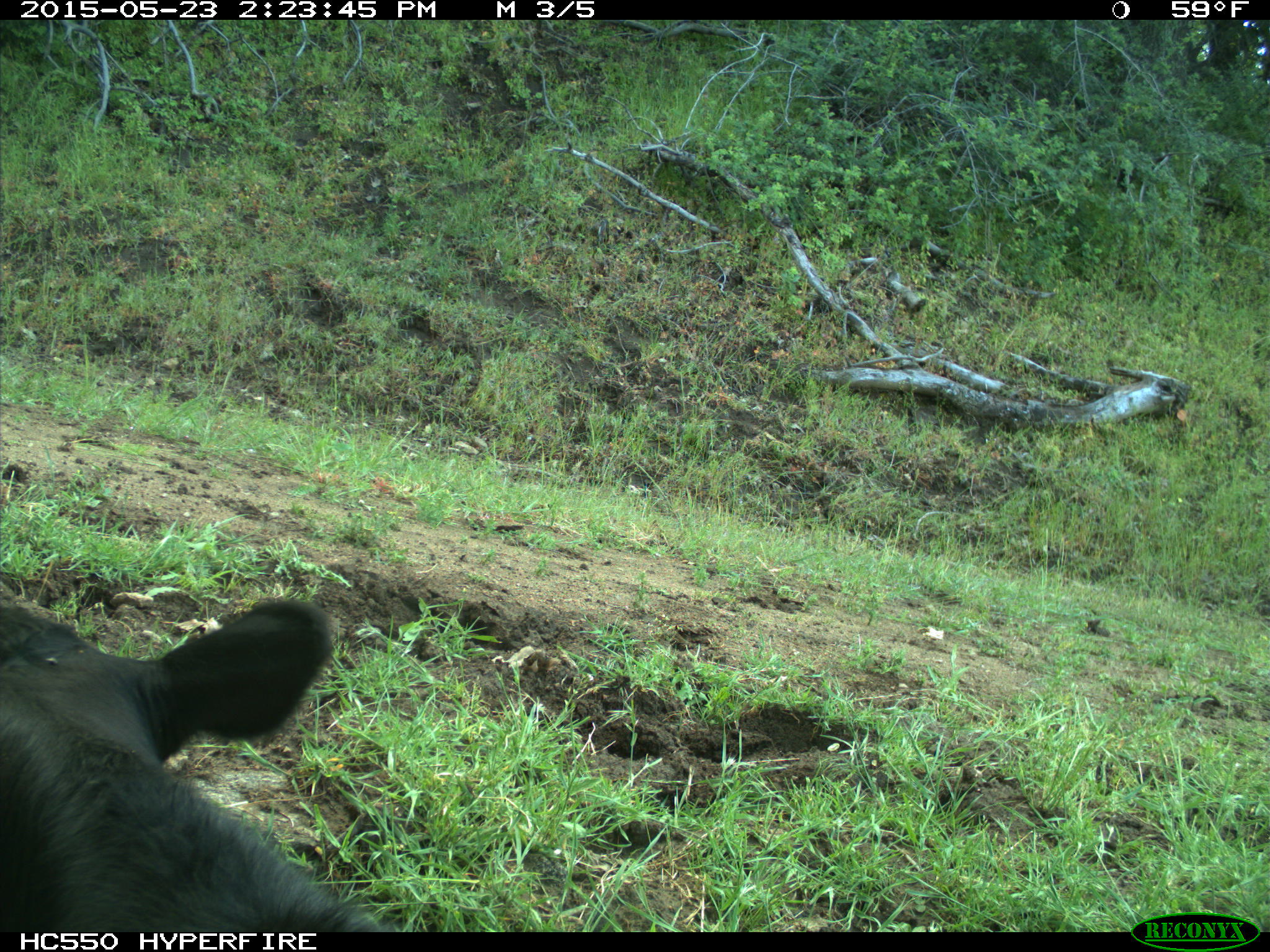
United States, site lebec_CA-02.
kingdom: Animalia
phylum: Chordata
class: Mammalia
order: Artiodactyla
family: Bovidae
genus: Bos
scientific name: Bos taurus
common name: domestic cow